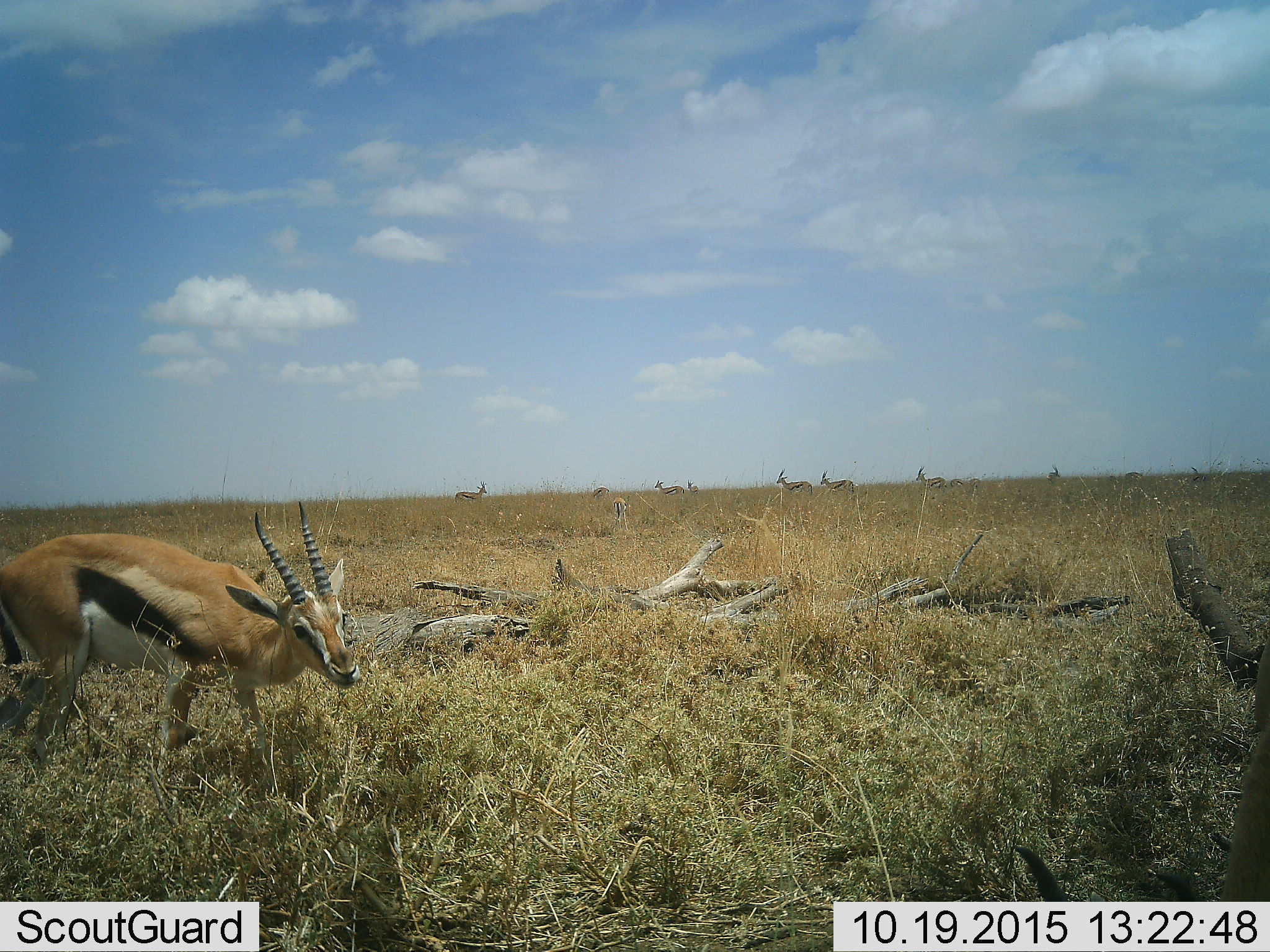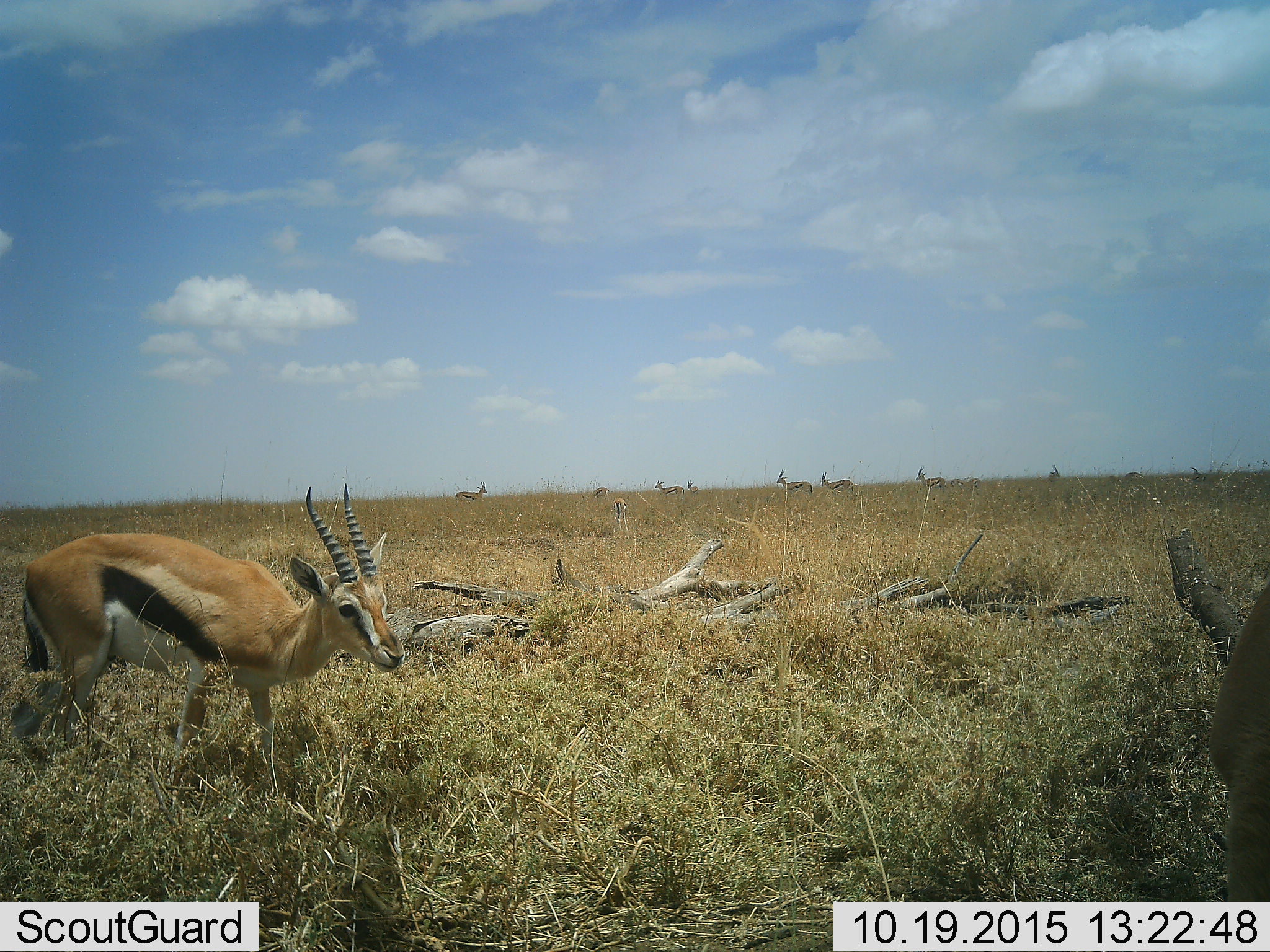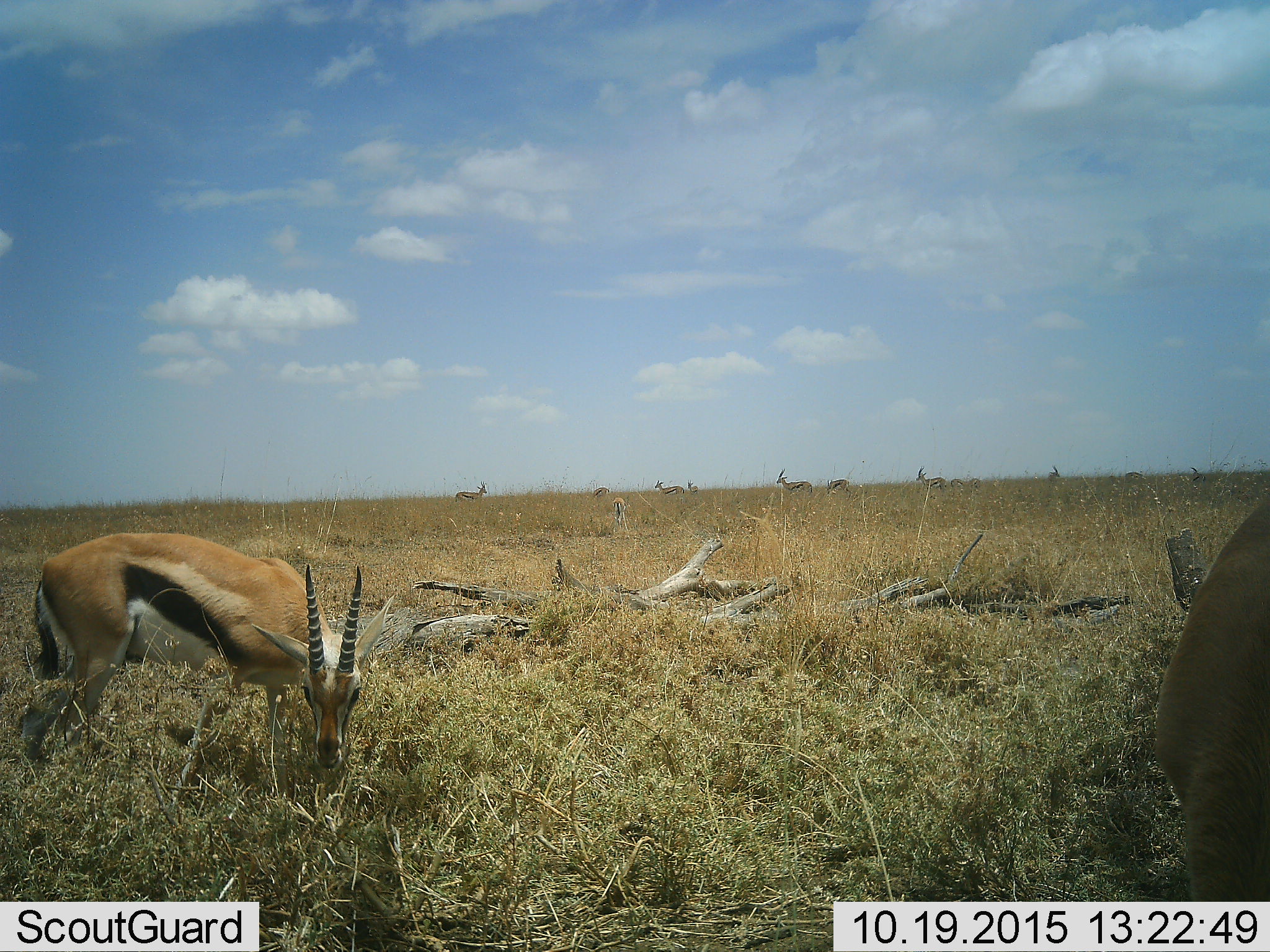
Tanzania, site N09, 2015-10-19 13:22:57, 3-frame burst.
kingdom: Animalia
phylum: Chordata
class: Mammalia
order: Artiodactyla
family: Bovidae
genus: Eudorcas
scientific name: Eudorcas thomsonii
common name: thomson's gazelle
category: gazellethomsons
Gazellethomsons (thomson's gazelle) (Eudorcas thomsonii), count 10. Behavior (volunteer vote fractions): standing 56%, resting 11%, moving 56%, interacting 0%. Young present (vote fraction): 0%. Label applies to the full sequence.